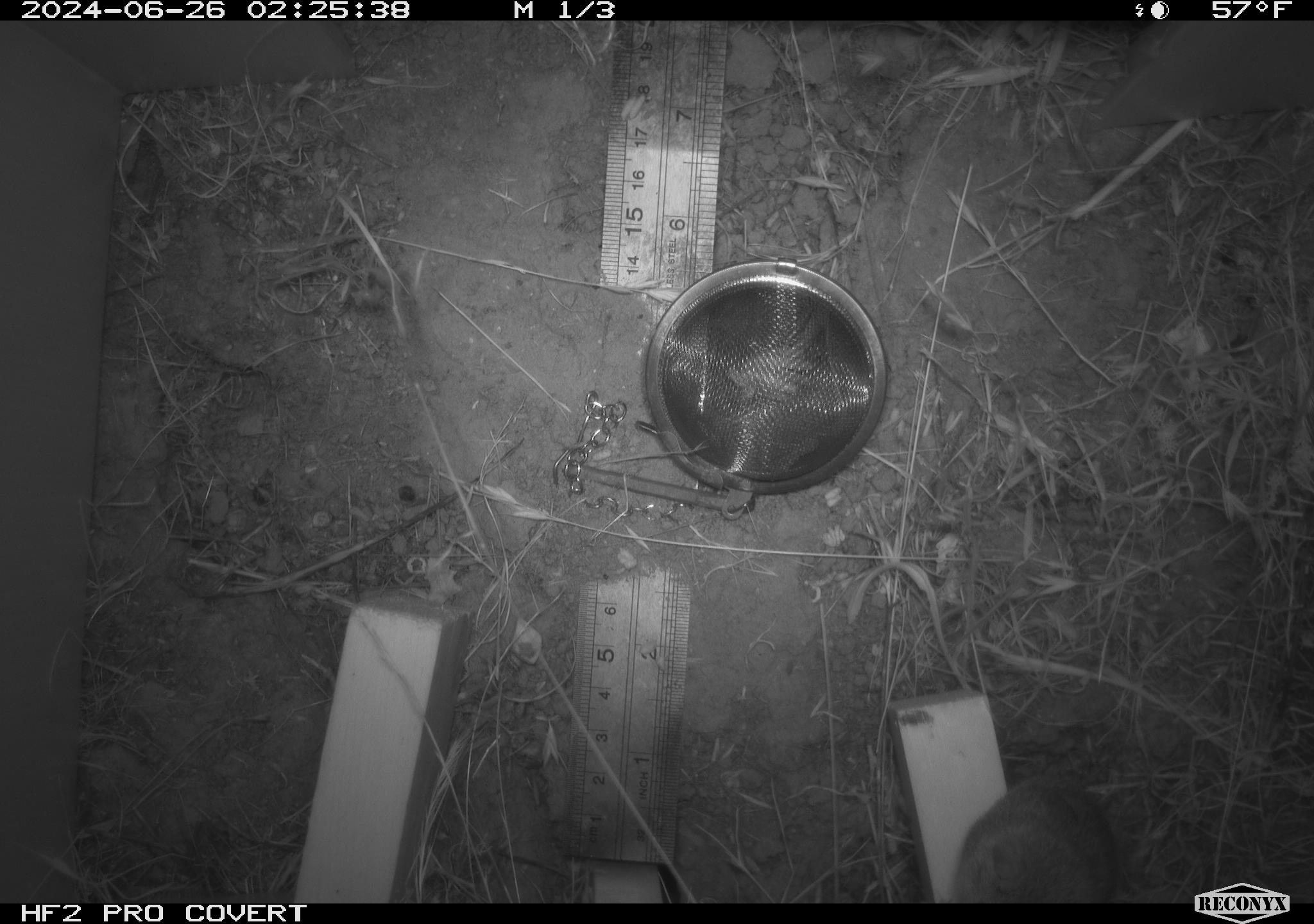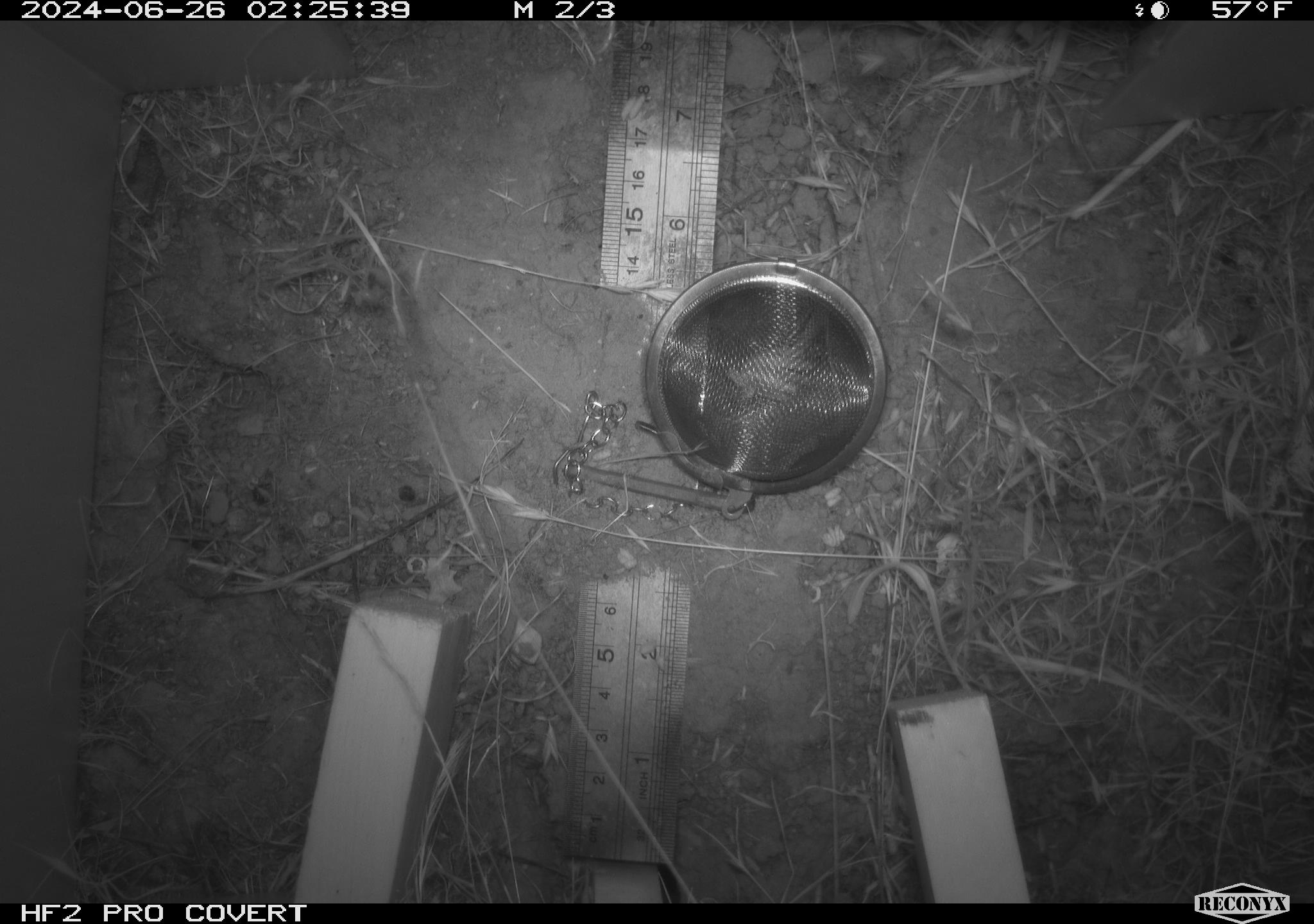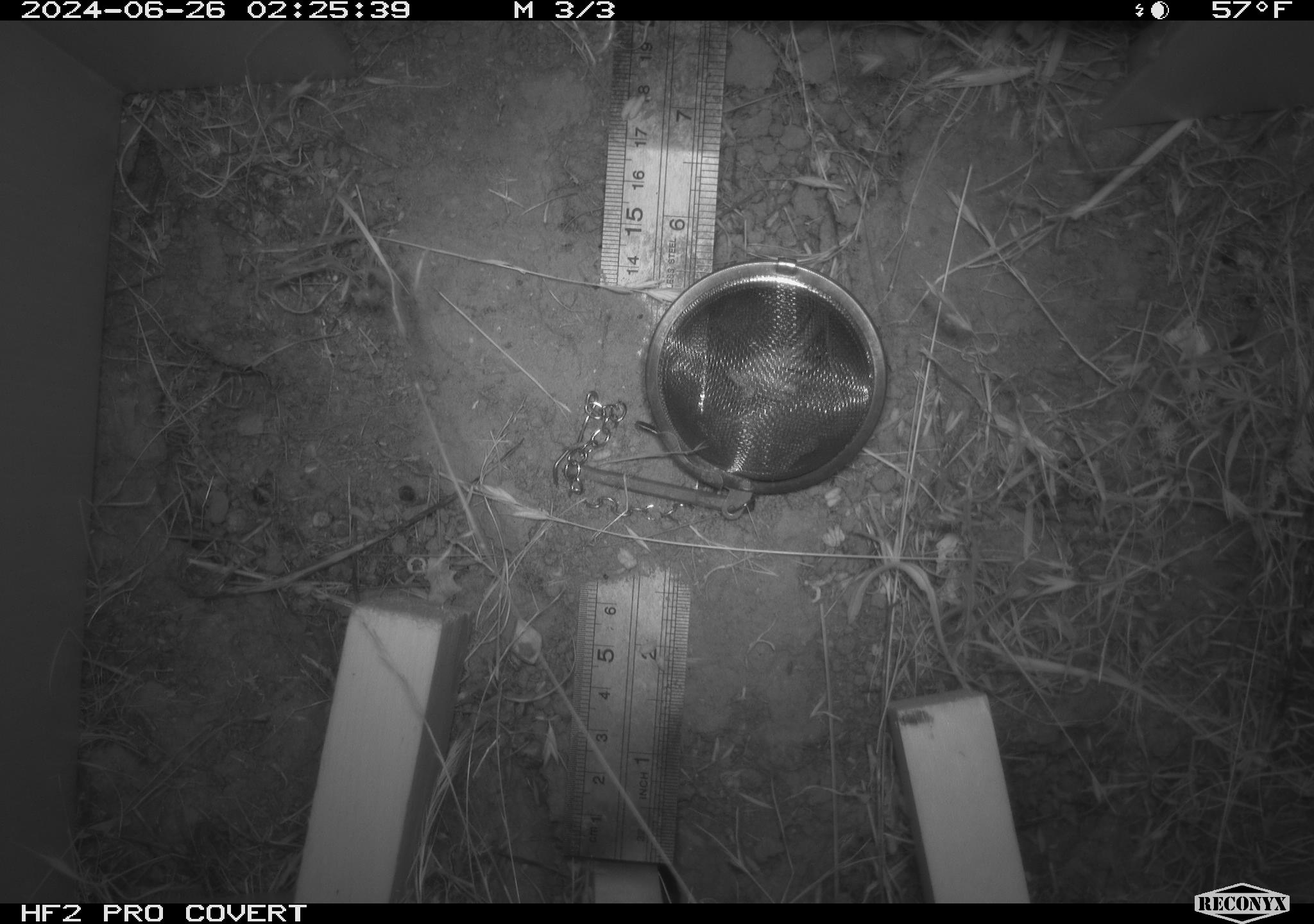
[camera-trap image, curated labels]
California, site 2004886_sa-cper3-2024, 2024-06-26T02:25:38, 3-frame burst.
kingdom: Animalia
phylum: Chordata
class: Mammalia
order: Rodentia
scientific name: Rodentia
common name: rodent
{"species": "rodent (Rodentia)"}